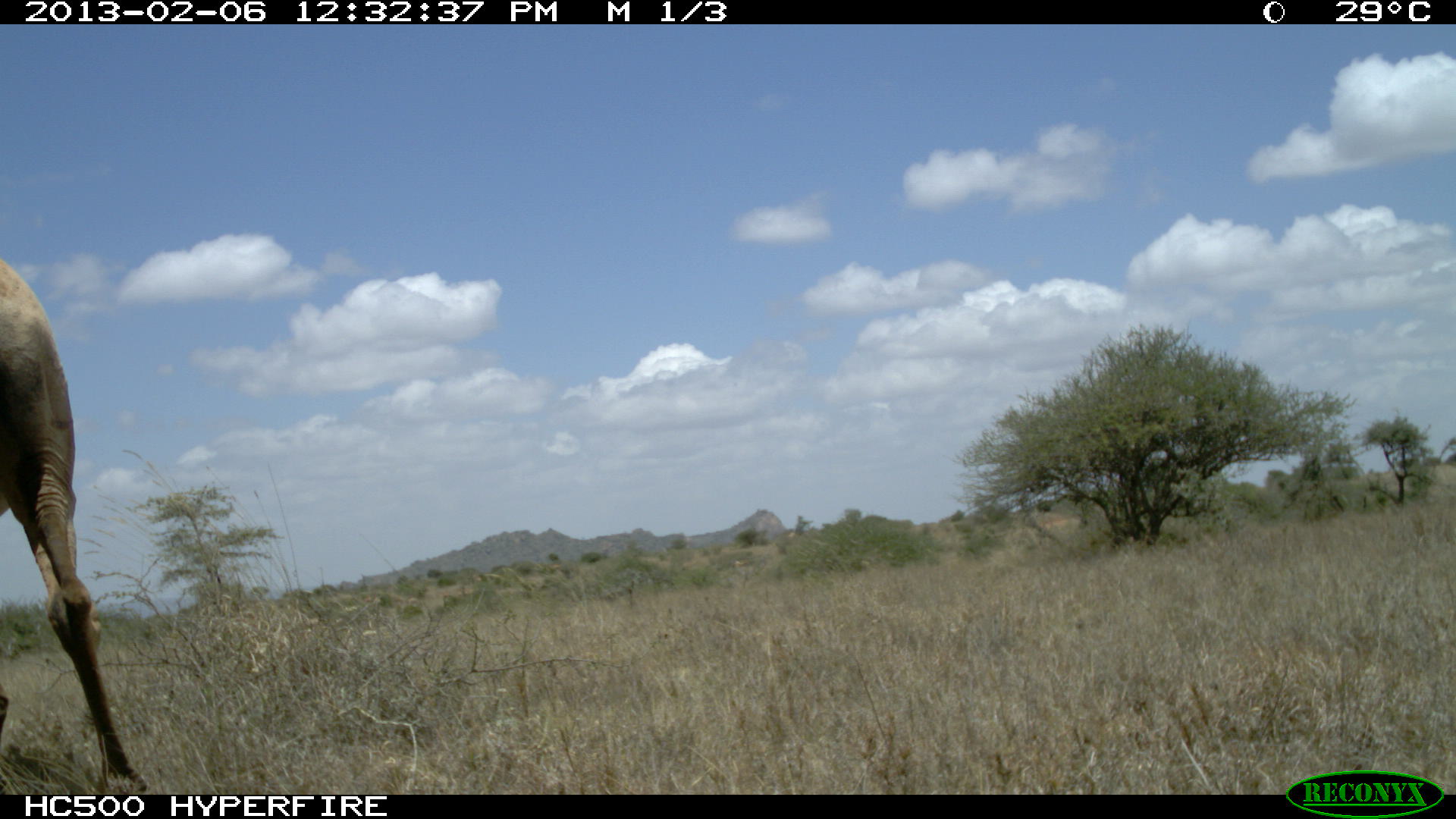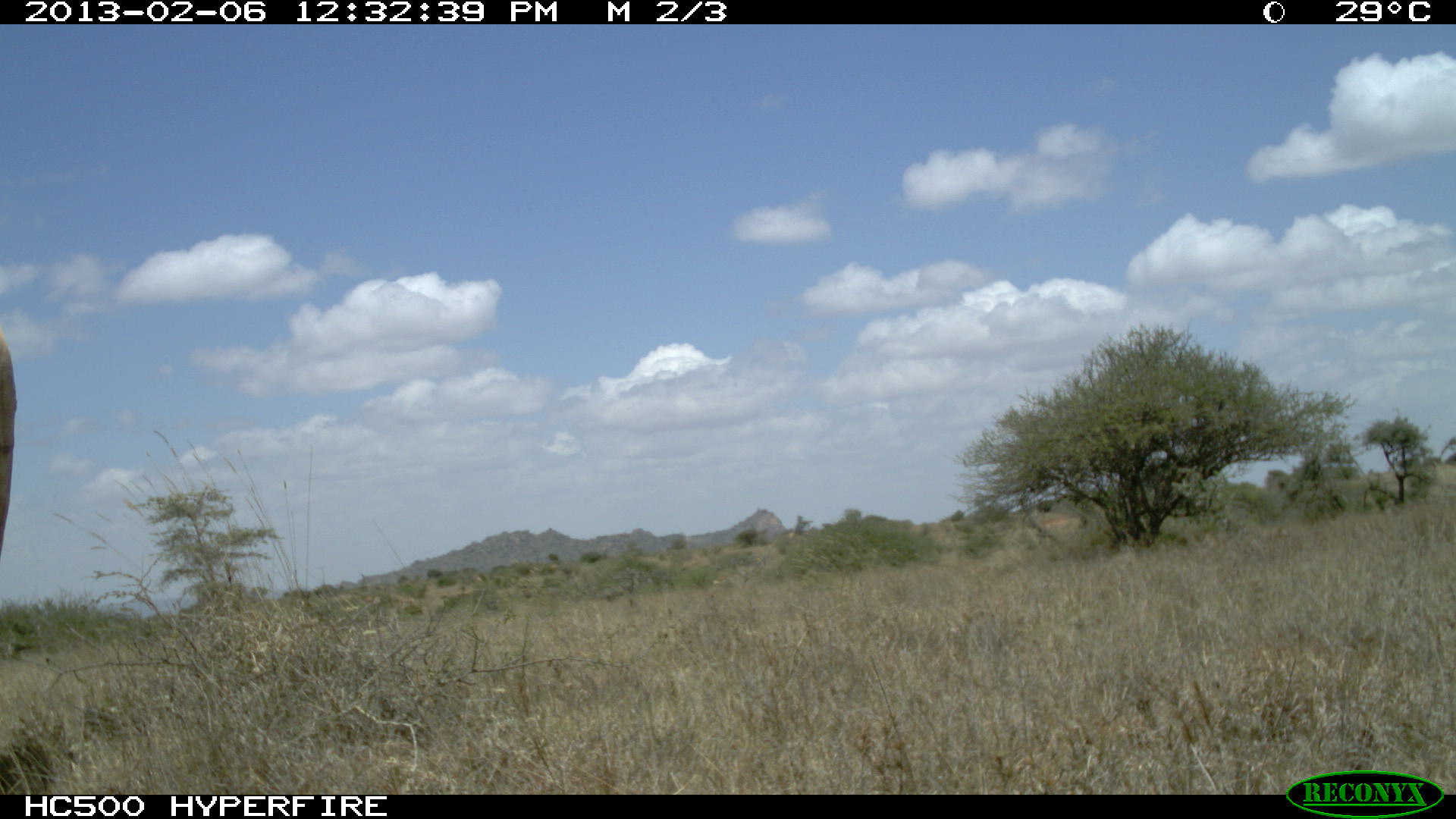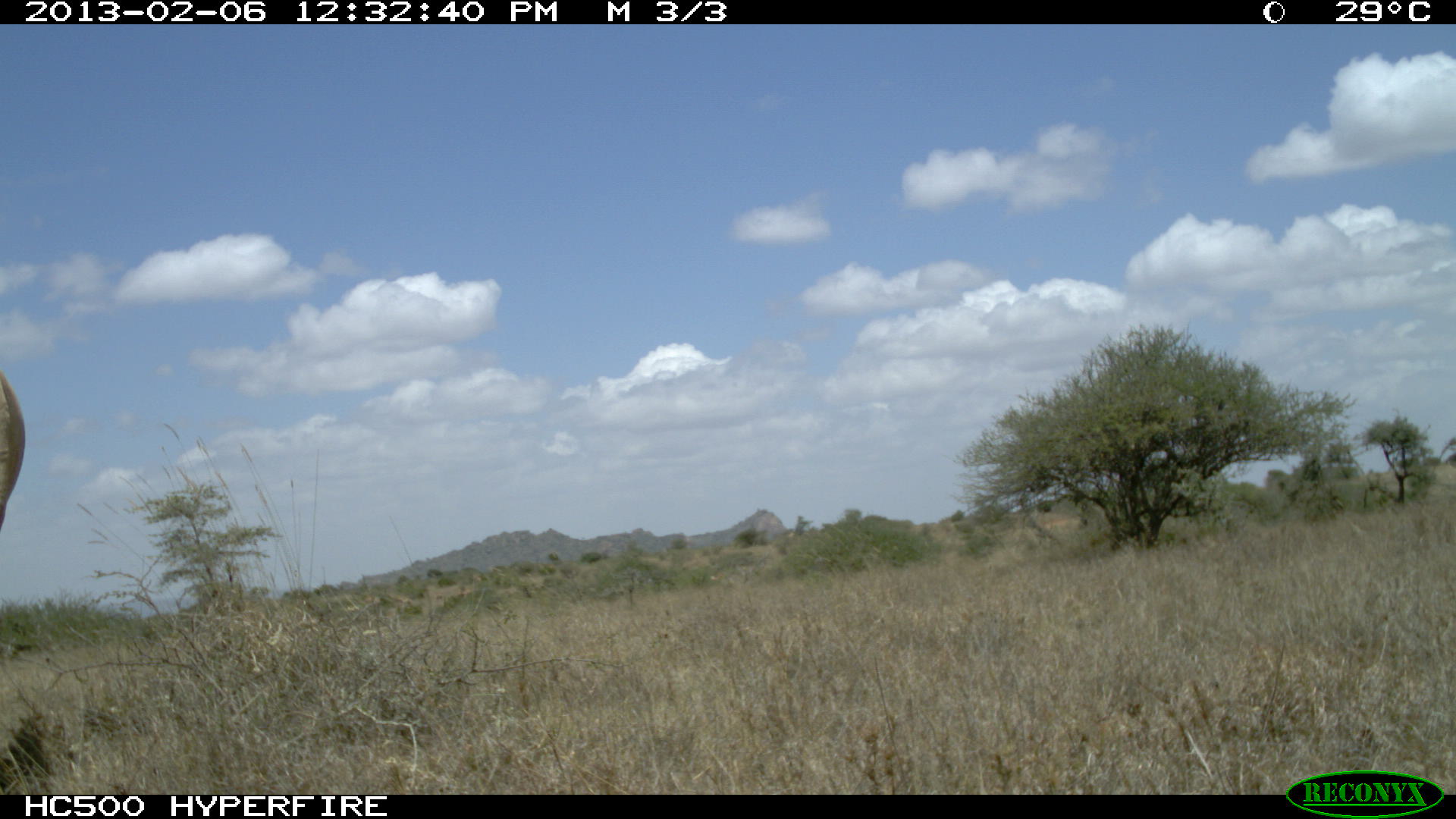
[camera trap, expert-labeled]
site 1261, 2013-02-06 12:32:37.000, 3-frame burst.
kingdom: Animalia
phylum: Chordata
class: Mammalia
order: Artiodactyla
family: Camelidae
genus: Camelus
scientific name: Camelus dromedarius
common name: dromedary camel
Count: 1.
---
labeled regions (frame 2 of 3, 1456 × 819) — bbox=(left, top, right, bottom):
camelus dromedarius: bbox=(0, 336, 16, 552)